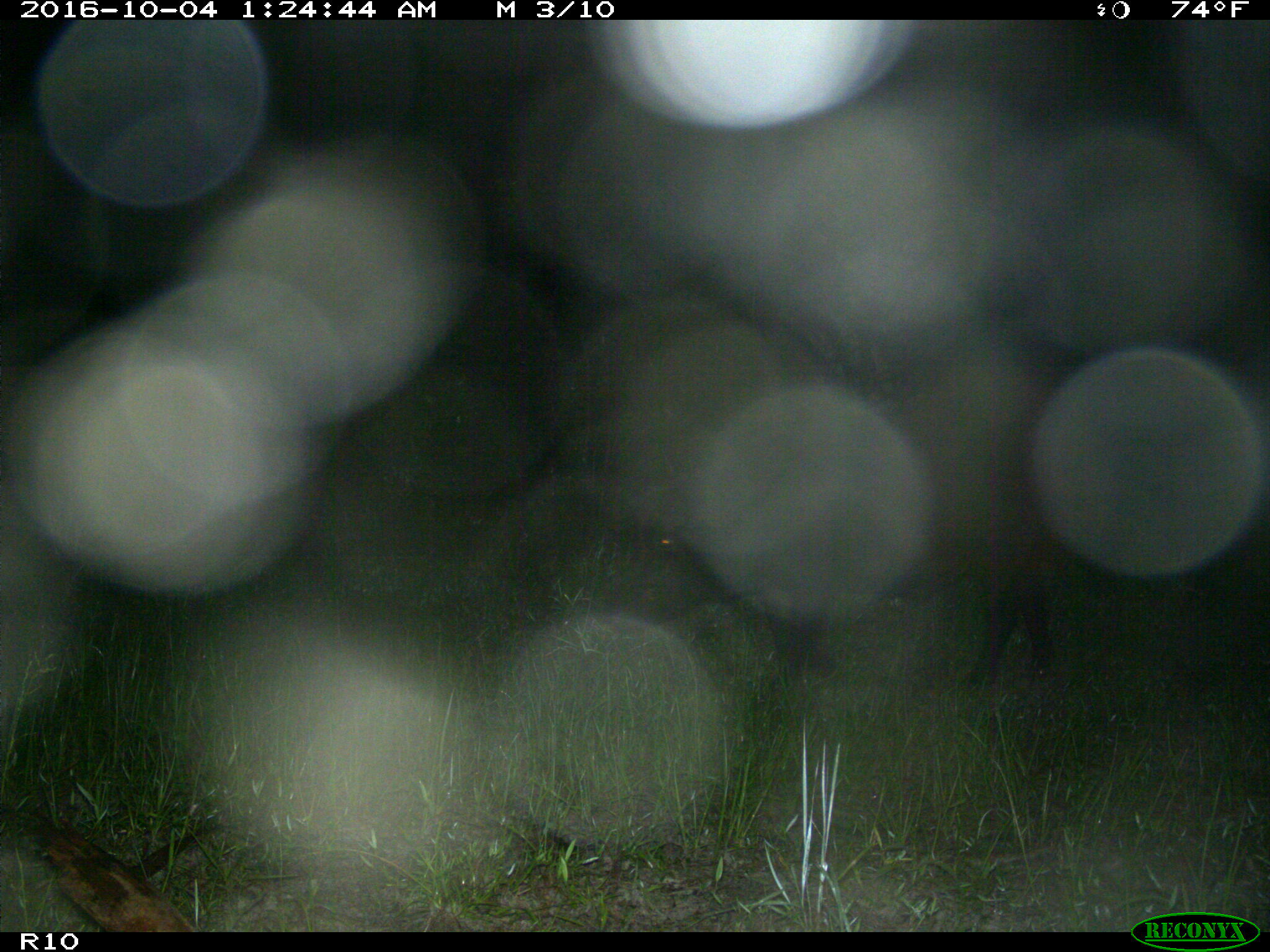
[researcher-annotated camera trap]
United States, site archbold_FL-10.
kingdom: Animalia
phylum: Chordata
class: Mammalia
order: Artiodactyla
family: Suidae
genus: Sus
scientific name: Sus scrofa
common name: wild boar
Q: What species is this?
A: Sus scrofa (wild boar).